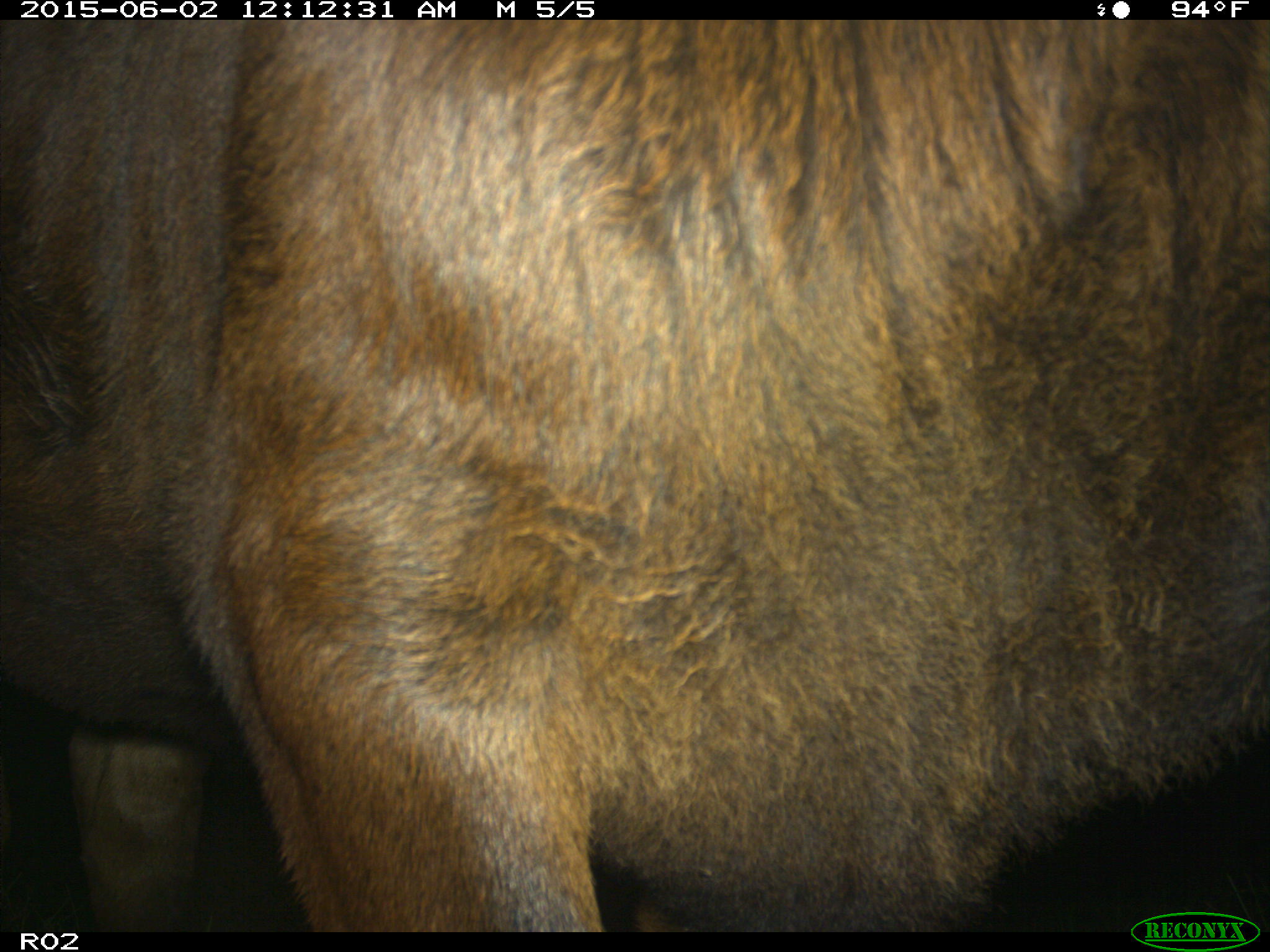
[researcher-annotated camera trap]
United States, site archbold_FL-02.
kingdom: Animalia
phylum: Chordata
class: Mammalia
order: Artiodactyla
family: Bovidae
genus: Bos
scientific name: Bos taurus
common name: domestic cow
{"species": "Bos taurus (domestic cow)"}